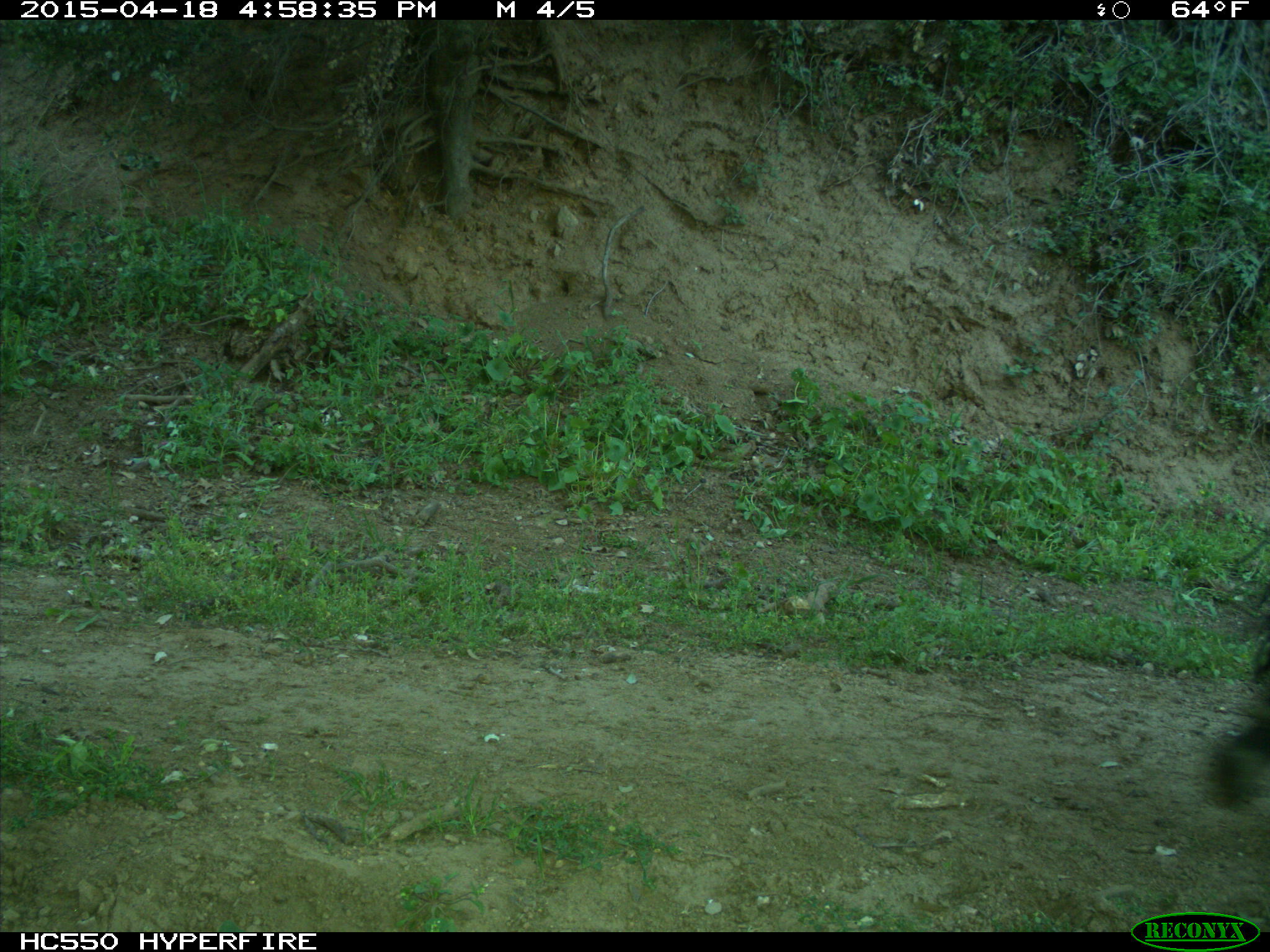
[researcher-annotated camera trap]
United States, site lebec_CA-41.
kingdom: Animalia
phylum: Chordata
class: Mammalia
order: Artiodactyla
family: Bovidae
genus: Bos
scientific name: Bos taurus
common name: domestic cow